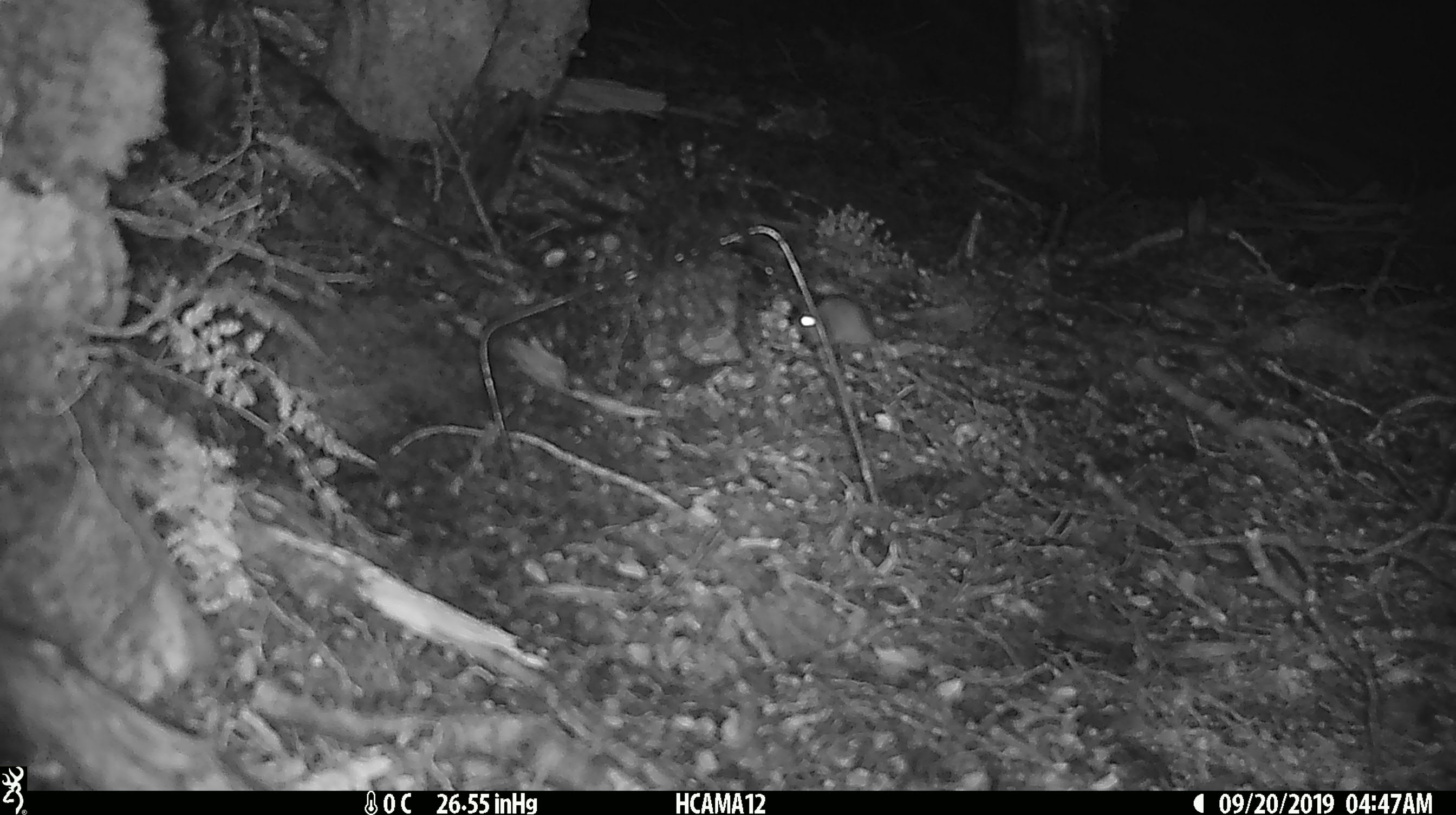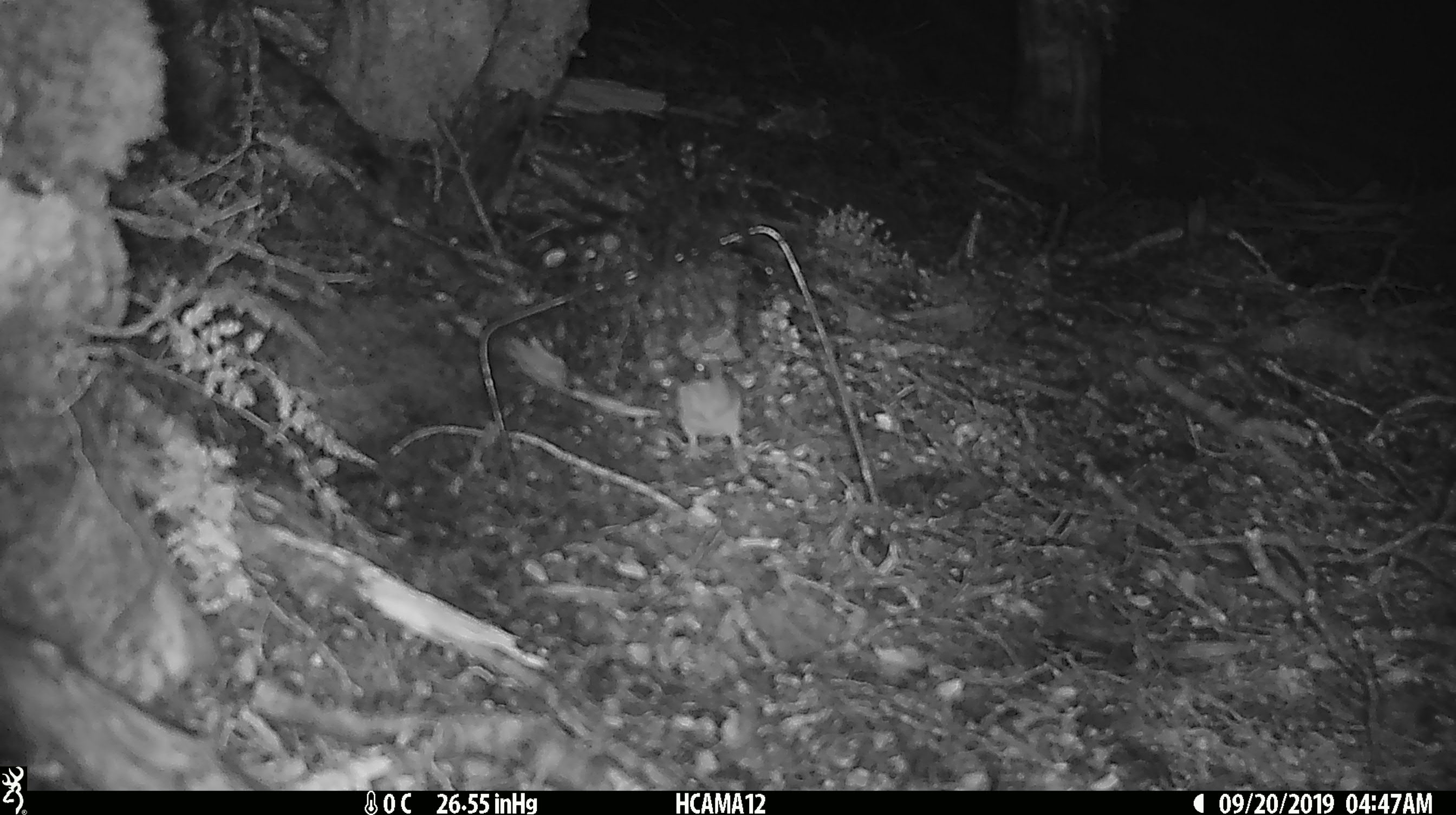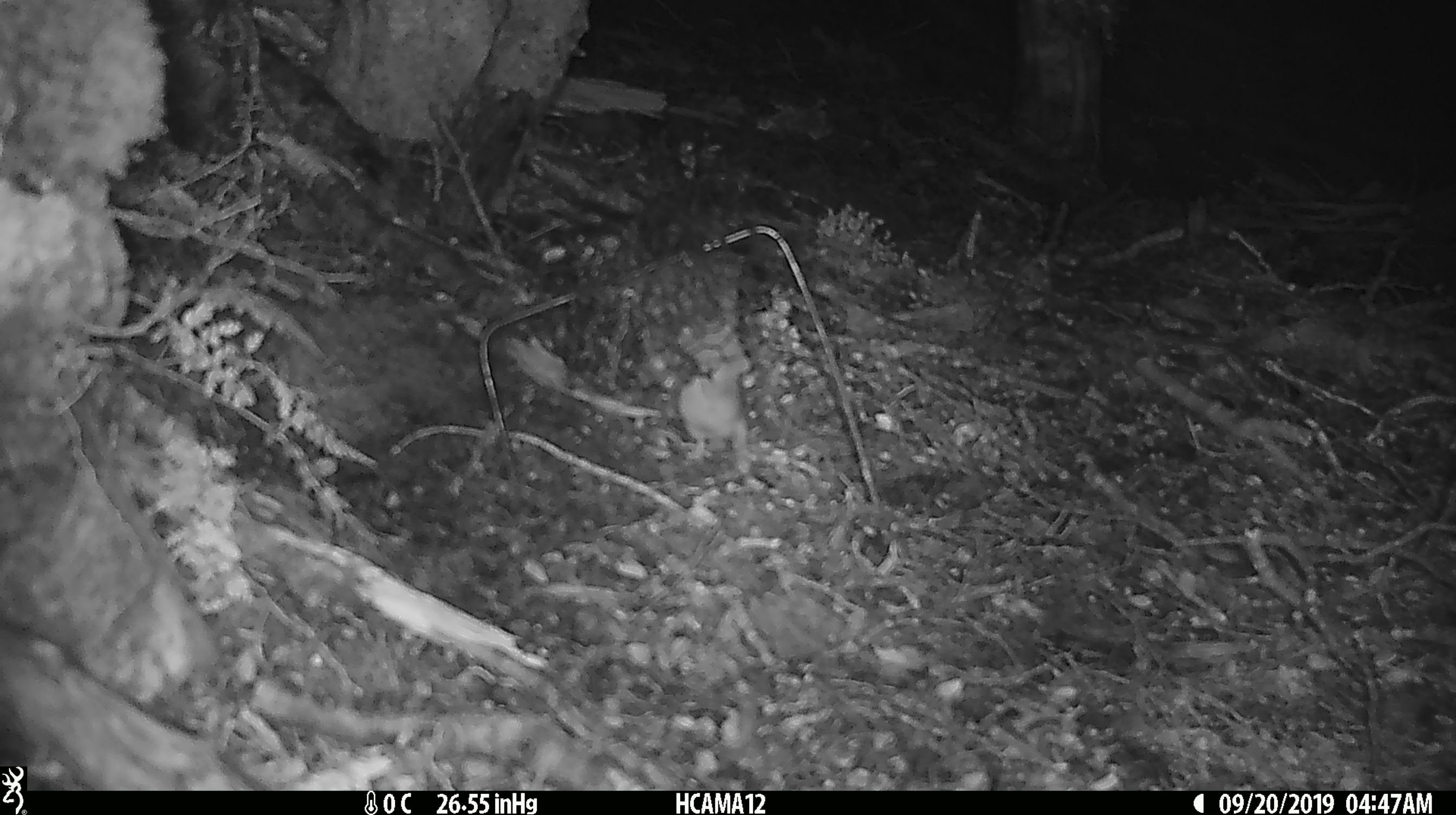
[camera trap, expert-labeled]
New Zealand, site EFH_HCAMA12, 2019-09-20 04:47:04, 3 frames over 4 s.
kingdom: Animalia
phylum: Chordata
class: Mammalia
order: Rodentia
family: Muridae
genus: Mus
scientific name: Mus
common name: mouse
Mouse (Mus).